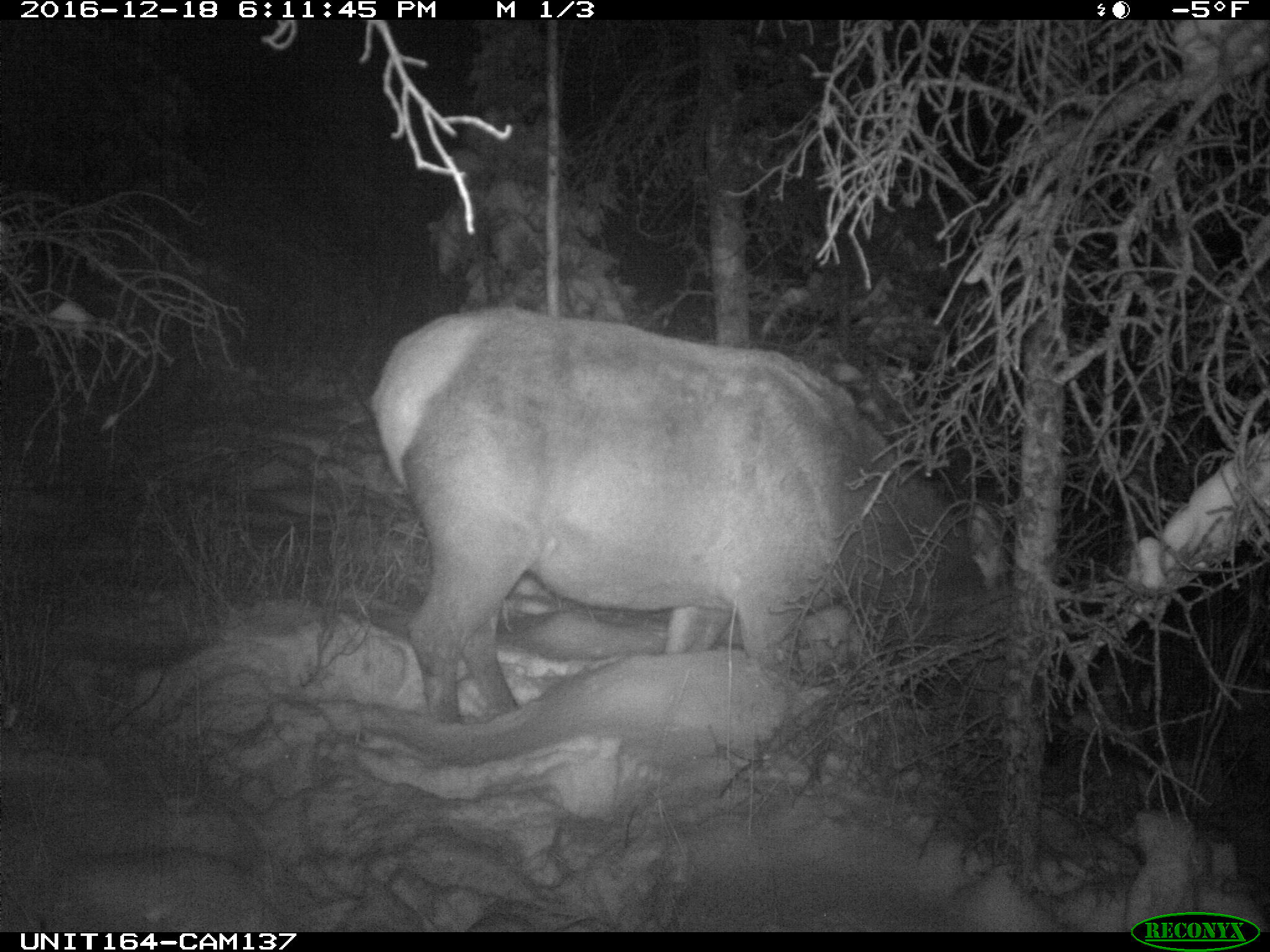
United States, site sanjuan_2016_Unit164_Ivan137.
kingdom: Animalia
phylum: Chordata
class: Mammalia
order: Artiodactyla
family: Cervidae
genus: Cervus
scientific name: Cervus elaphus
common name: red deer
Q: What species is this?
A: Cervus elaphus (red deer).